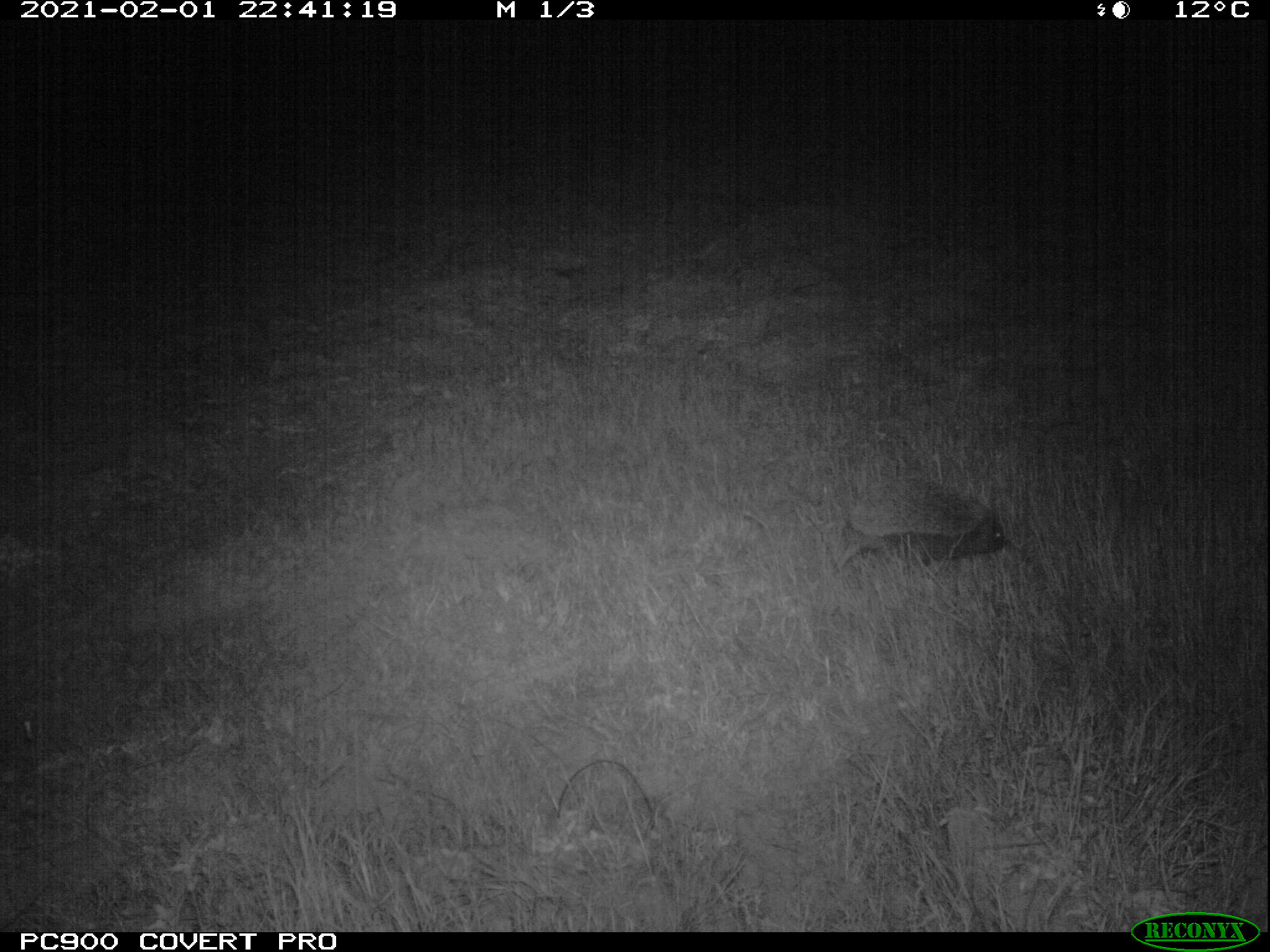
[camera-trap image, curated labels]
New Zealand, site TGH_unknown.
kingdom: Animalia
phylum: Chordata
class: Mammalia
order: Eulipotyphla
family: Erinaceidae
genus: Erinaceus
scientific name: Erinaceus europaeus europaeus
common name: european hedgehog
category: hedgehog